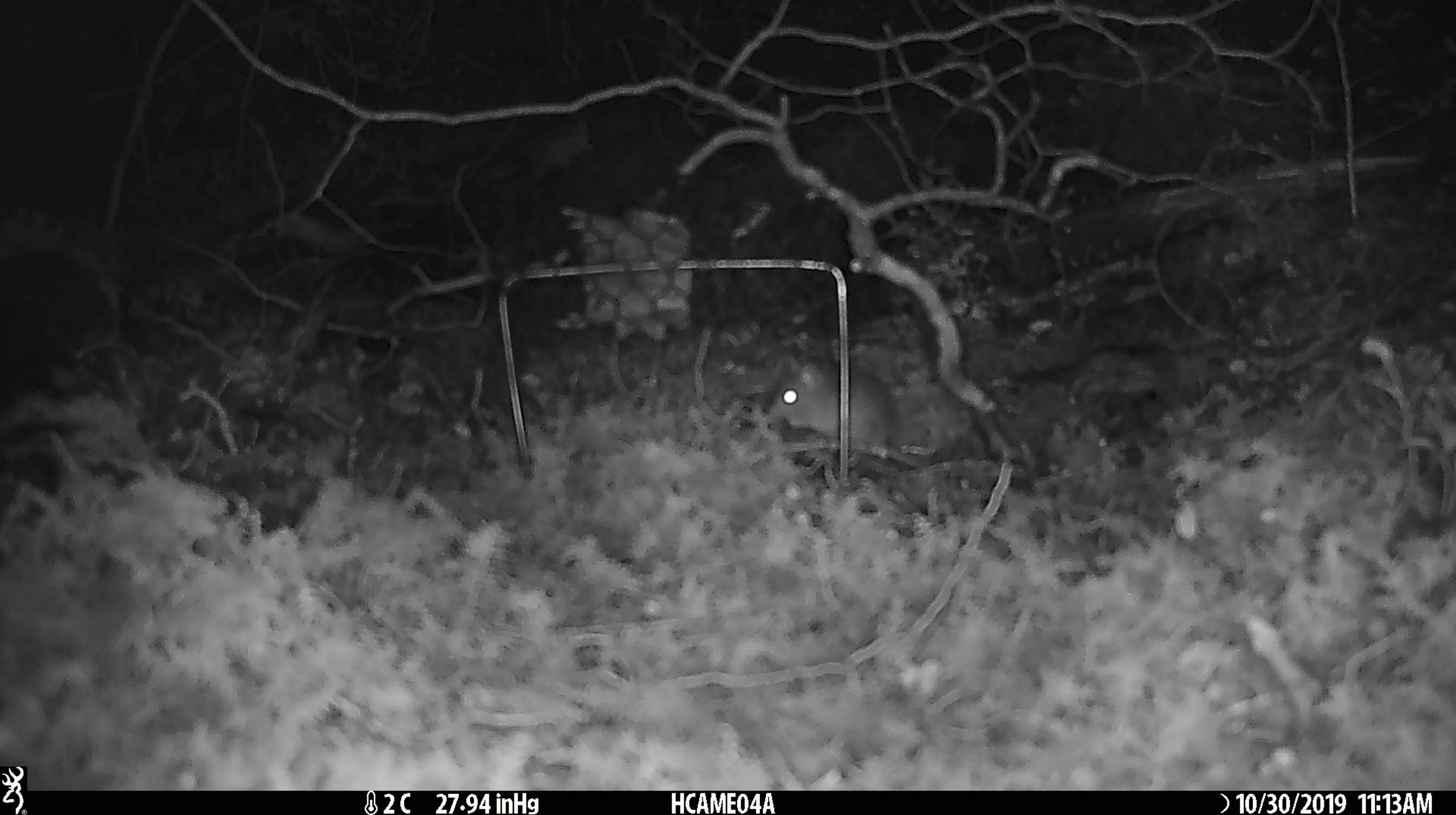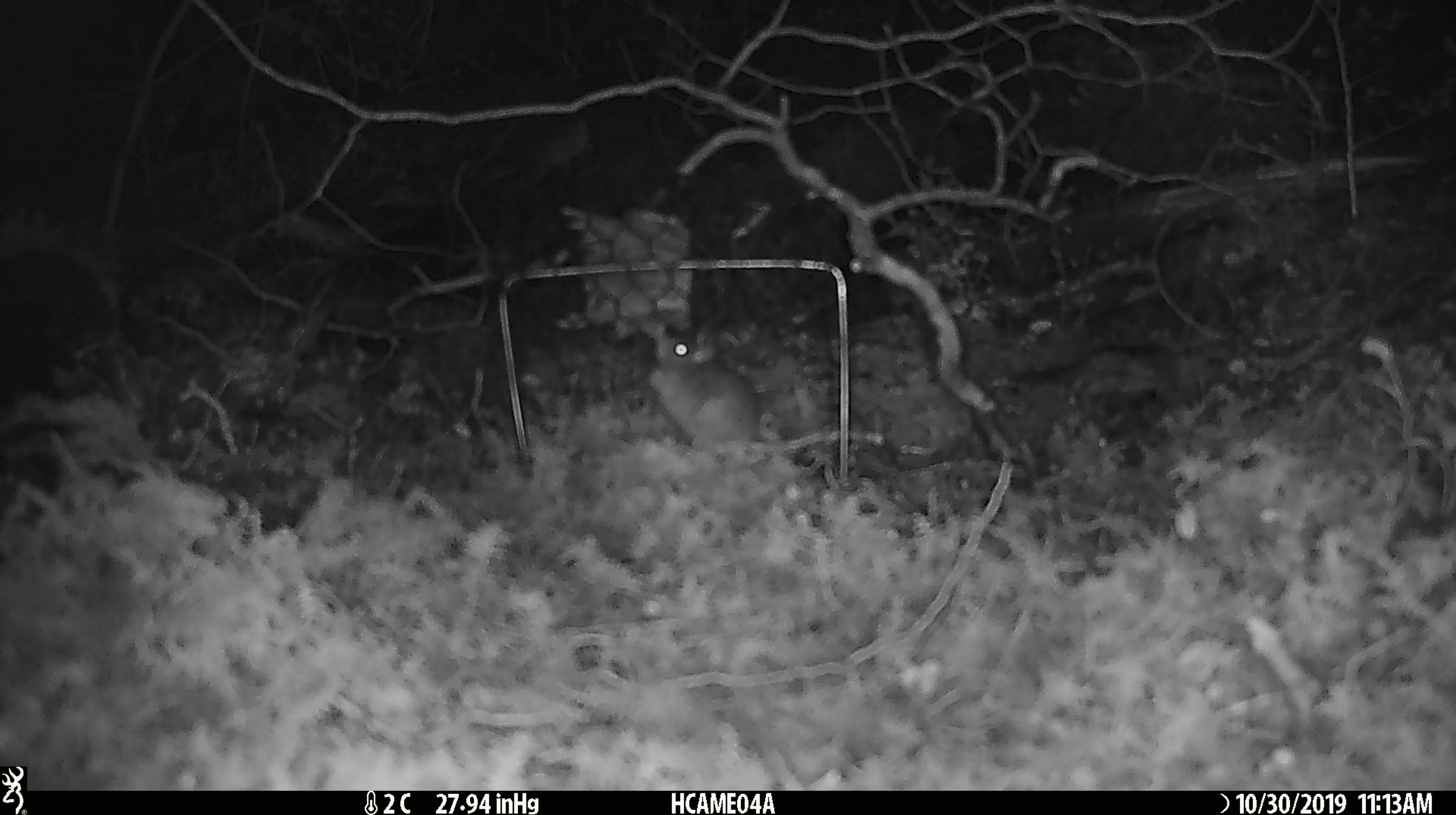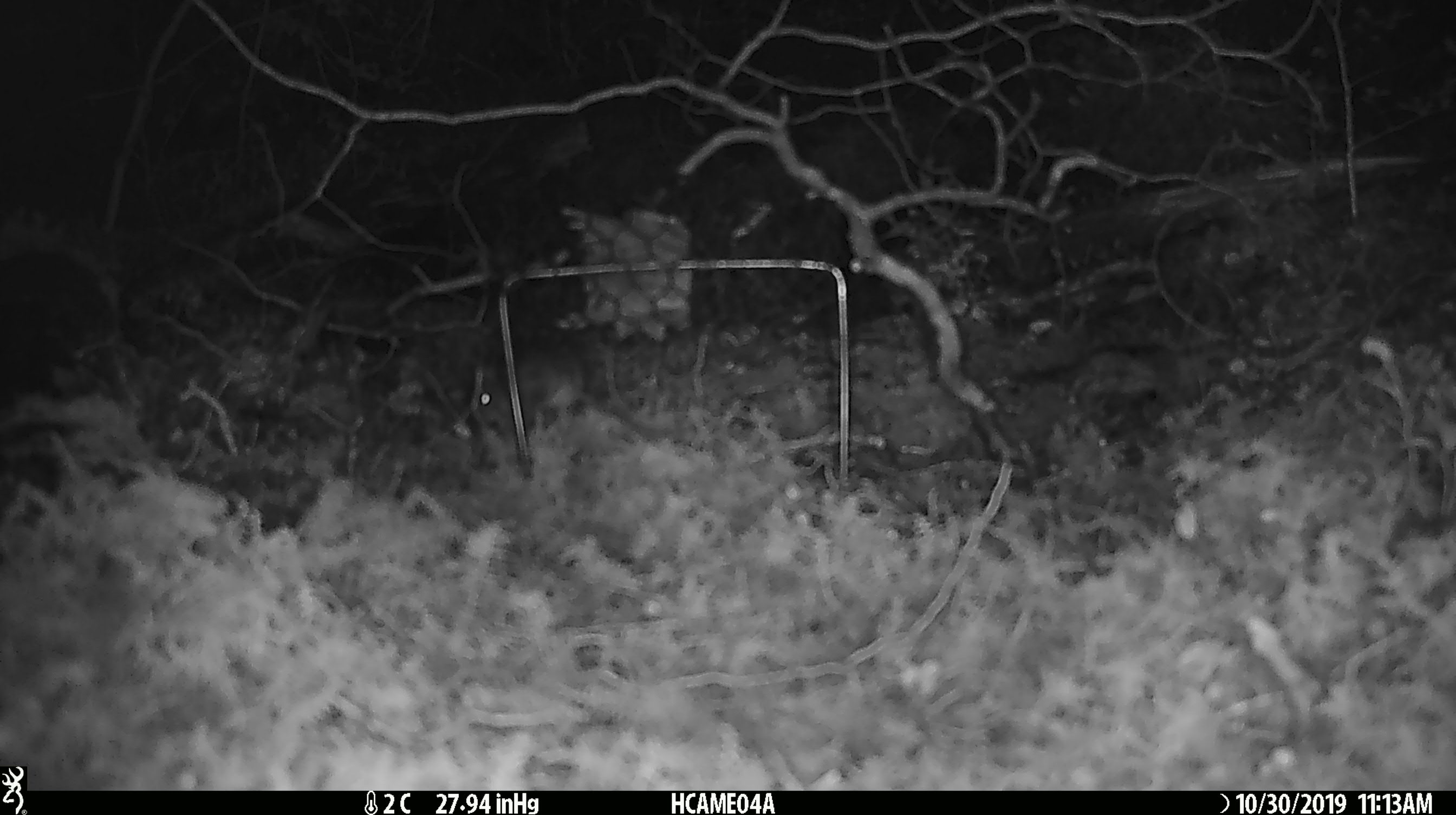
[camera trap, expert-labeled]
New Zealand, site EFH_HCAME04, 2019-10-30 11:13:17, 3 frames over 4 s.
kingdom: Animalia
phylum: Chordata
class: Mammalia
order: Rodentia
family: Muridae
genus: Mus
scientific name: Mus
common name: mouse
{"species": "mouse (Mus)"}